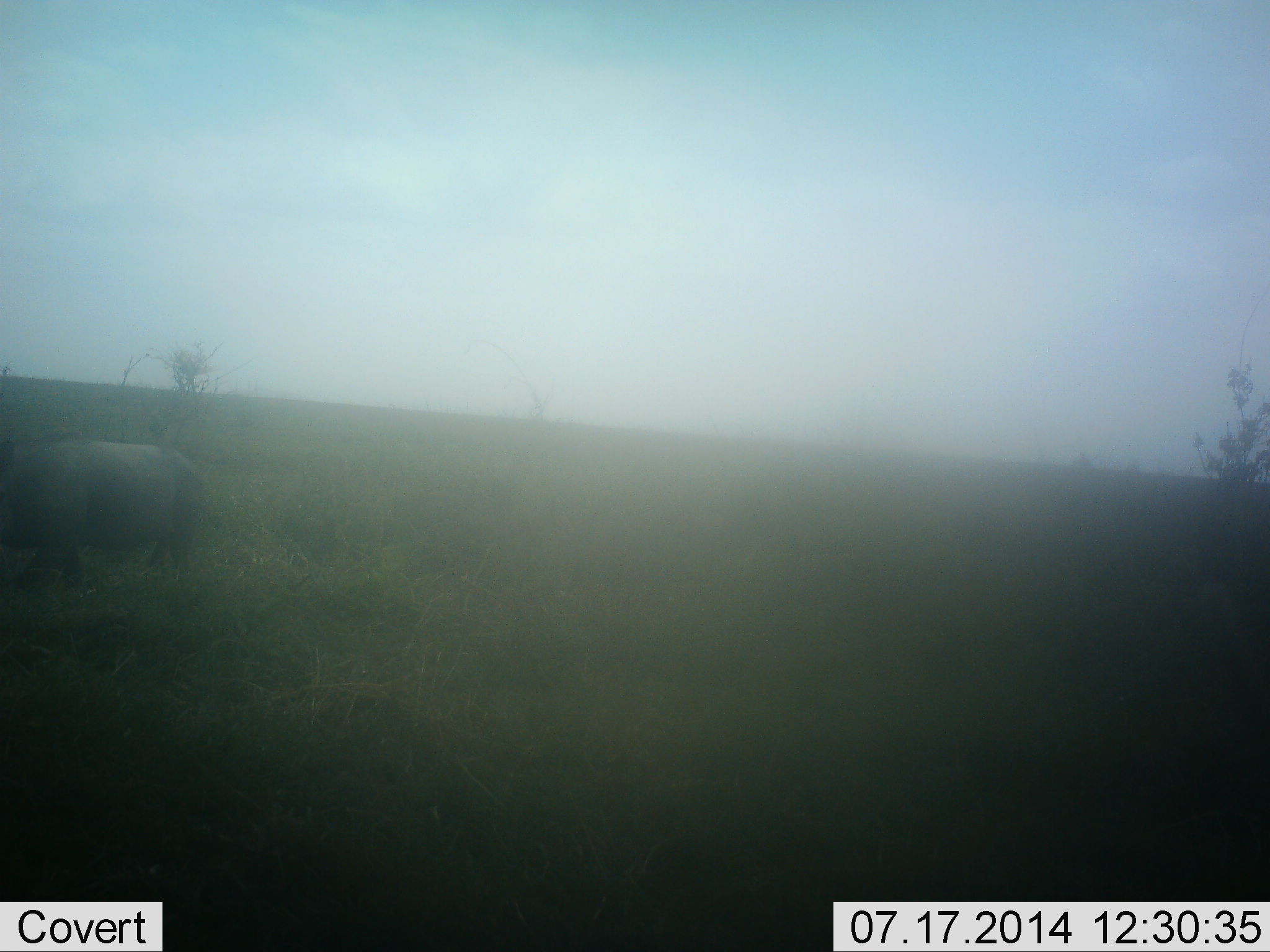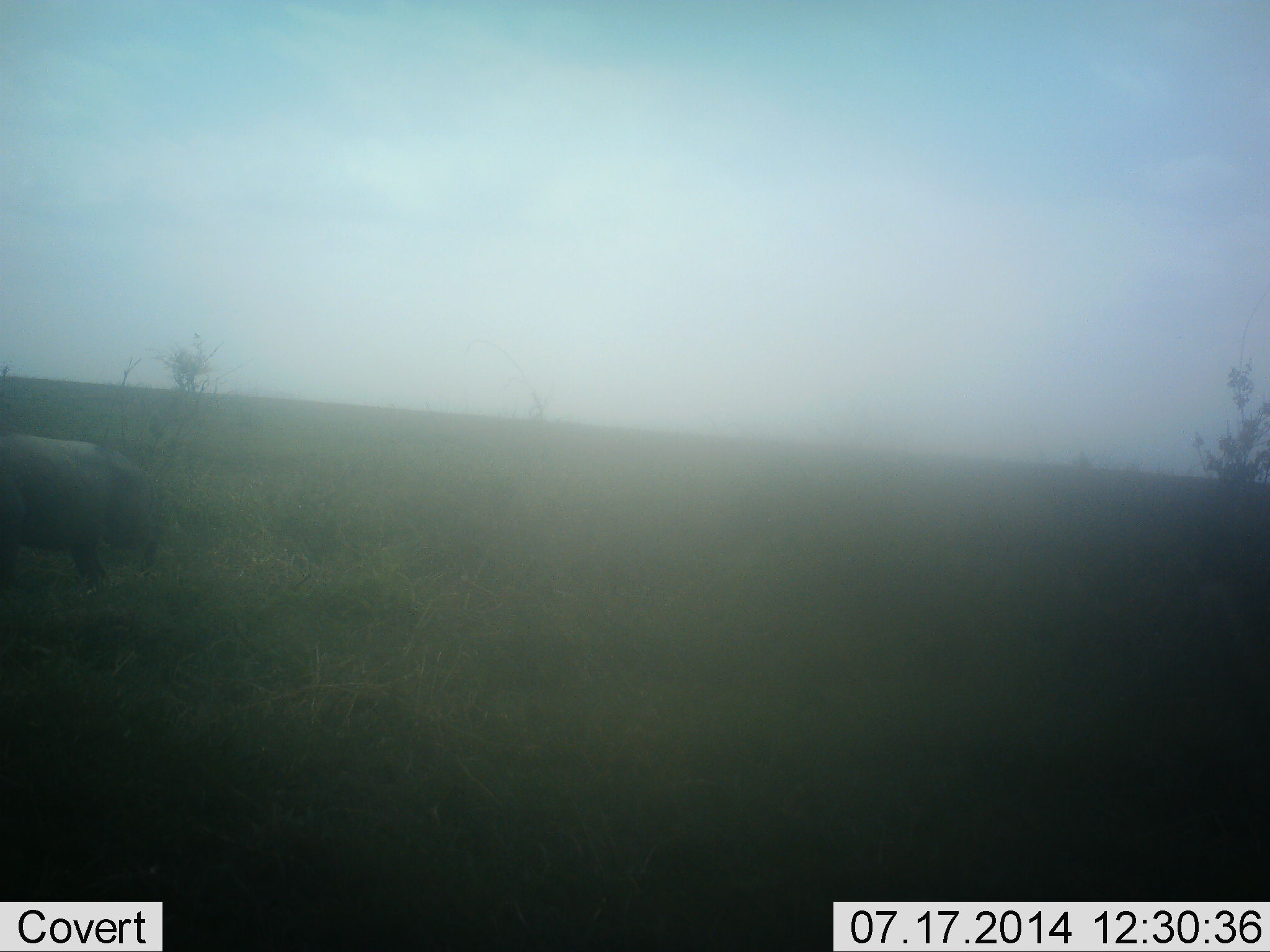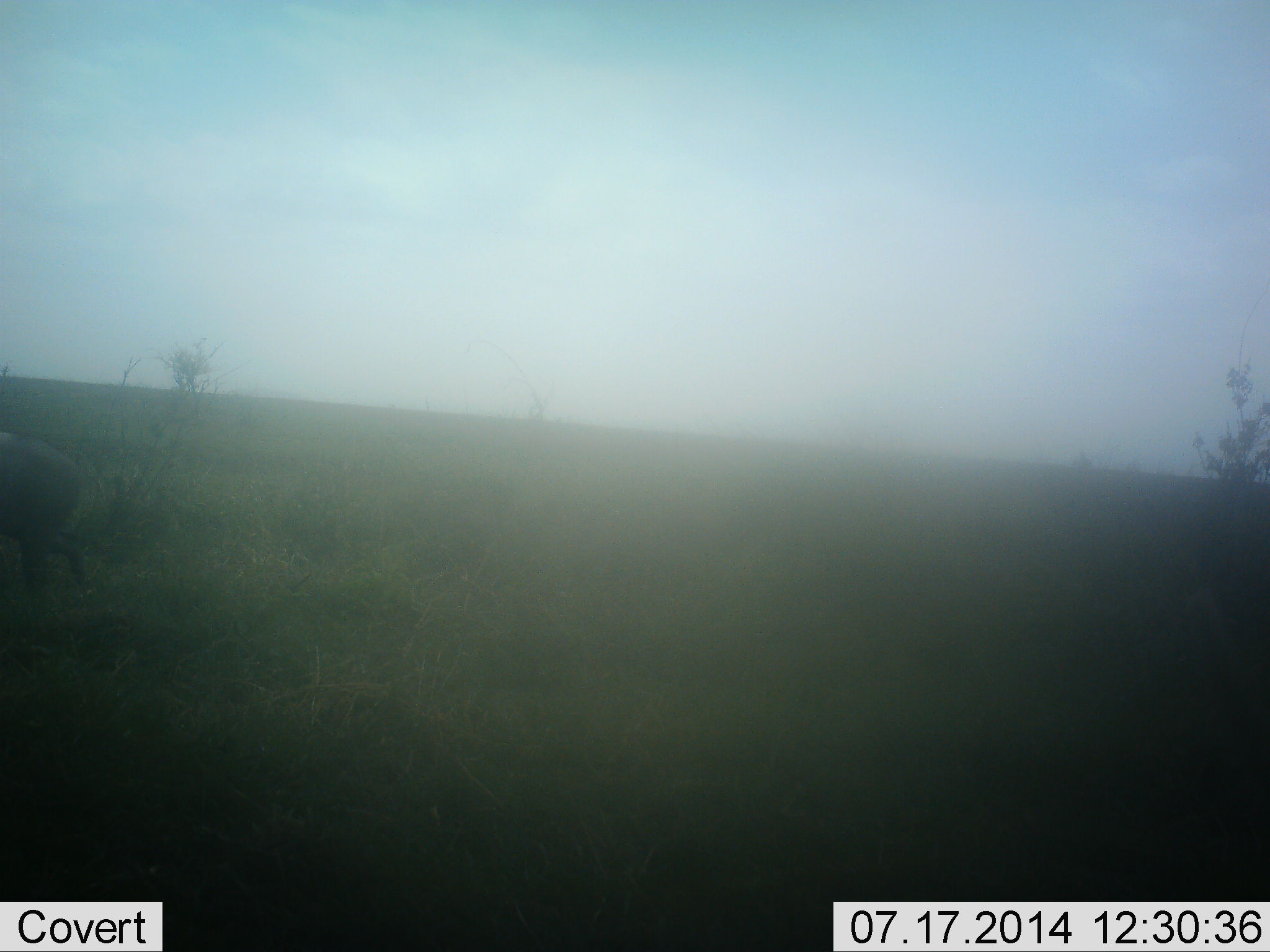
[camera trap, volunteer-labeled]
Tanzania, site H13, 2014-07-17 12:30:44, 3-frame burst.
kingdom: Animalia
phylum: Chordata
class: Mammalia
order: Artiodactyla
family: Suidae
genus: Phacochoerus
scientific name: Phacochoerus africanus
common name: warthog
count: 1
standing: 0%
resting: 0%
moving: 100%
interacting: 0%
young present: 0%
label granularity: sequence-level